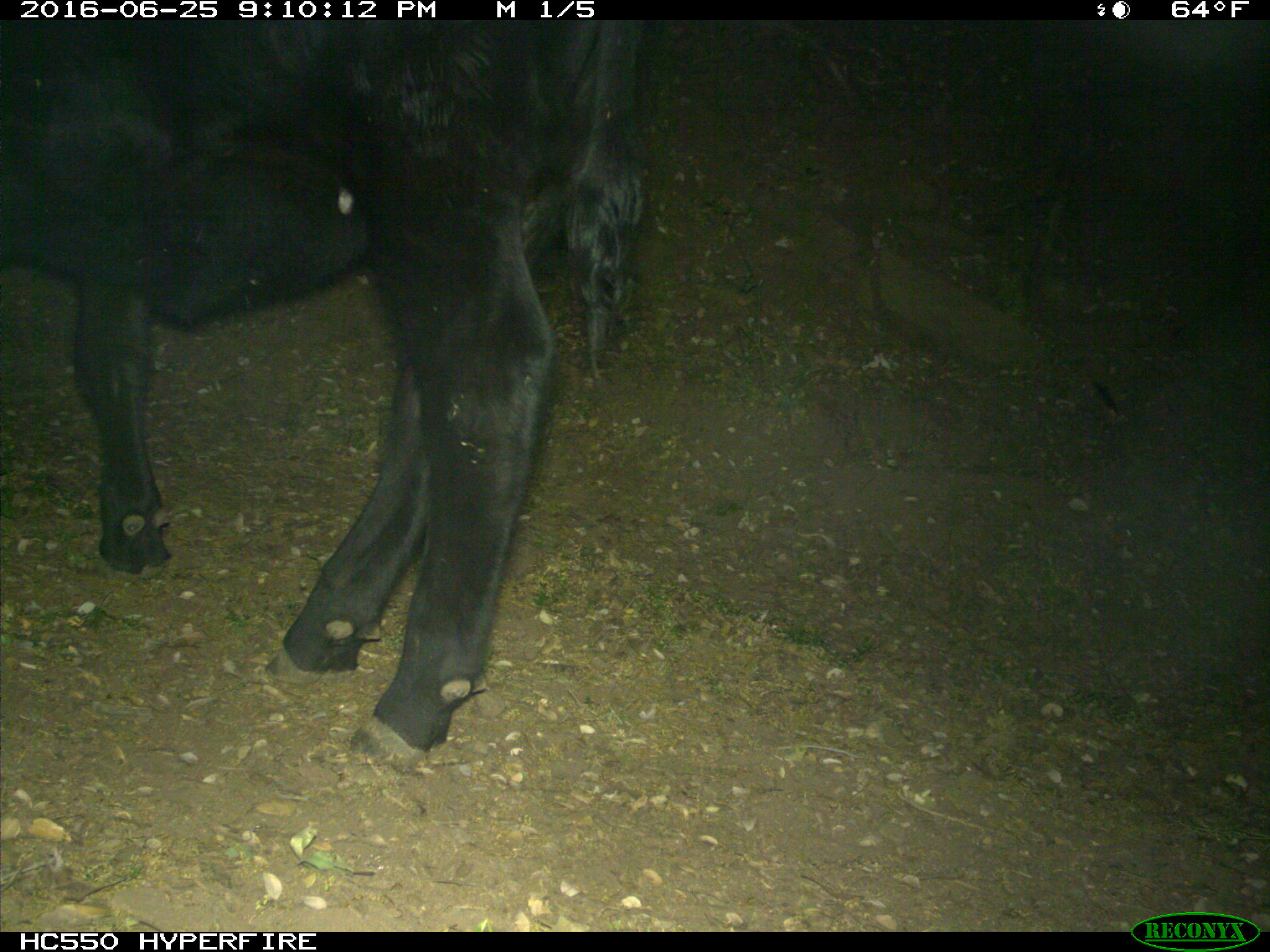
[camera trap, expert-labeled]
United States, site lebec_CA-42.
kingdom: Animalia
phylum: Chordata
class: Mammalia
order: Artiodactyla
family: Bovidae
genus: Bos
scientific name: Bos taurus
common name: domestic cow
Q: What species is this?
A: Bos taurus (domestic cow).